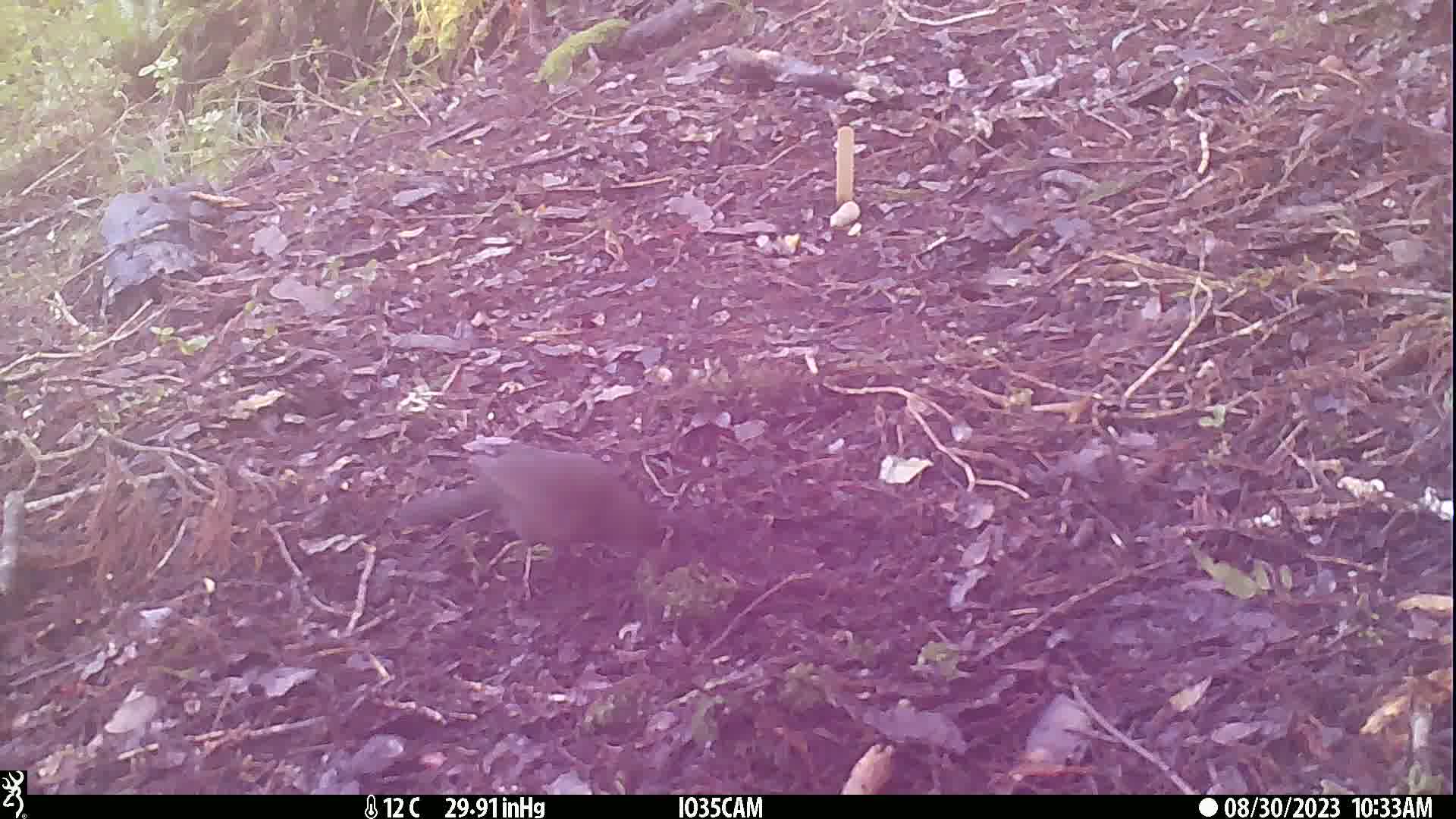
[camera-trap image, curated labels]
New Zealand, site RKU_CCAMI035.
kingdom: Animalia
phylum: Chordata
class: Aves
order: Passeriformes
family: Turdidae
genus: Turdus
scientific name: Turdus merula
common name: eurasian blackbird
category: blackbird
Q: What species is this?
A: Blackbird (eurasian blackbird) (Turdus merula).